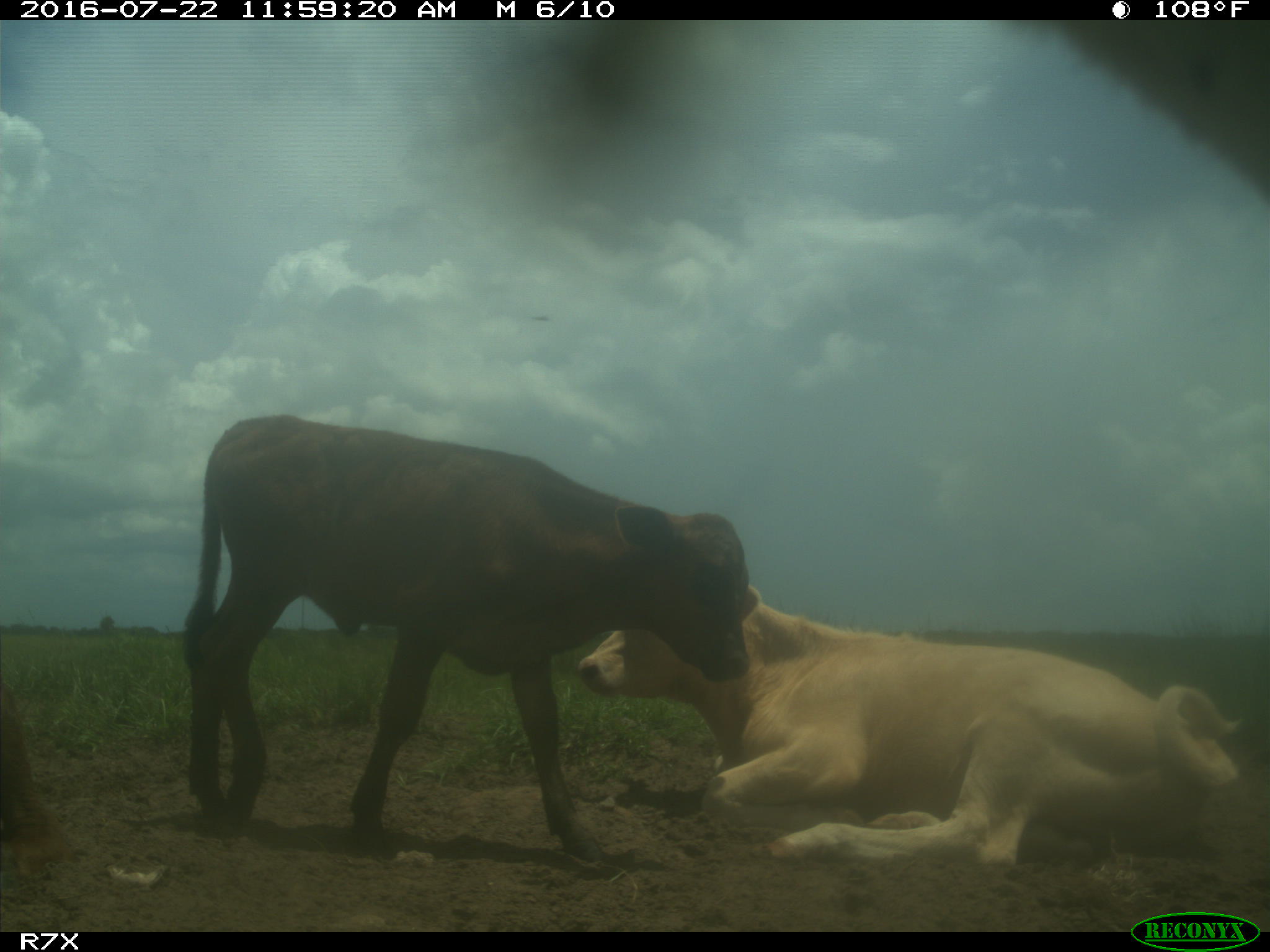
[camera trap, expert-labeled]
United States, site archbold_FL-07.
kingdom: Animalia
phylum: Chordata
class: Mammalia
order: Artiodactyla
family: Bovidae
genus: Bos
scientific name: Bos taurus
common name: domestic cow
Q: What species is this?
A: Bos taurus (domestic cow).